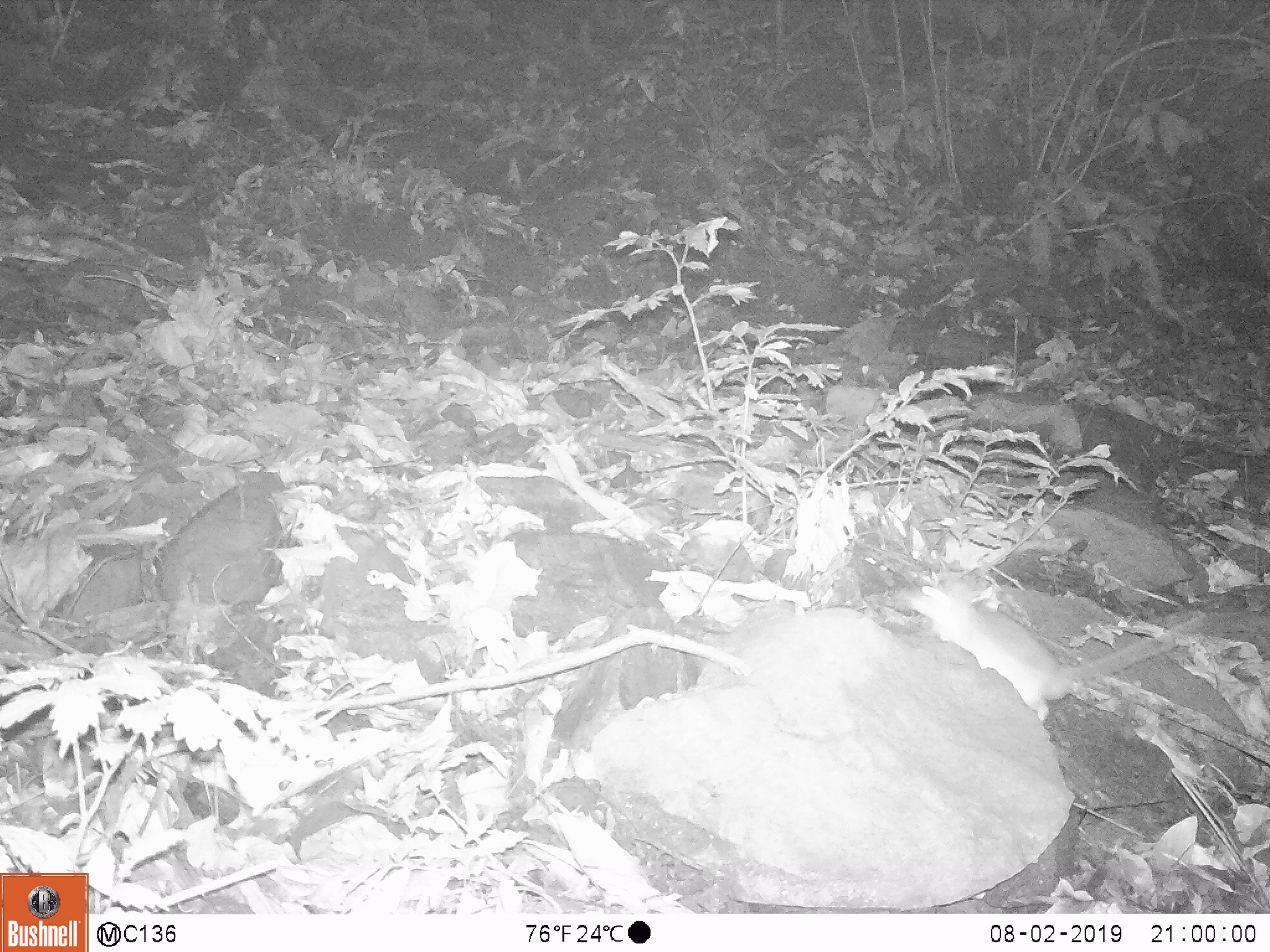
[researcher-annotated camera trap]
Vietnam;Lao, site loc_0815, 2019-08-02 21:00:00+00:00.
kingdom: Animalia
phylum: Chordata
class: Mammalia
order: Rodentia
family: Muridae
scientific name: Muridae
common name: old-world mice and rats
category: unidentified murid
Unidentified murid (old-world mice and rats) (Muridae). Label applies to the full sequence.